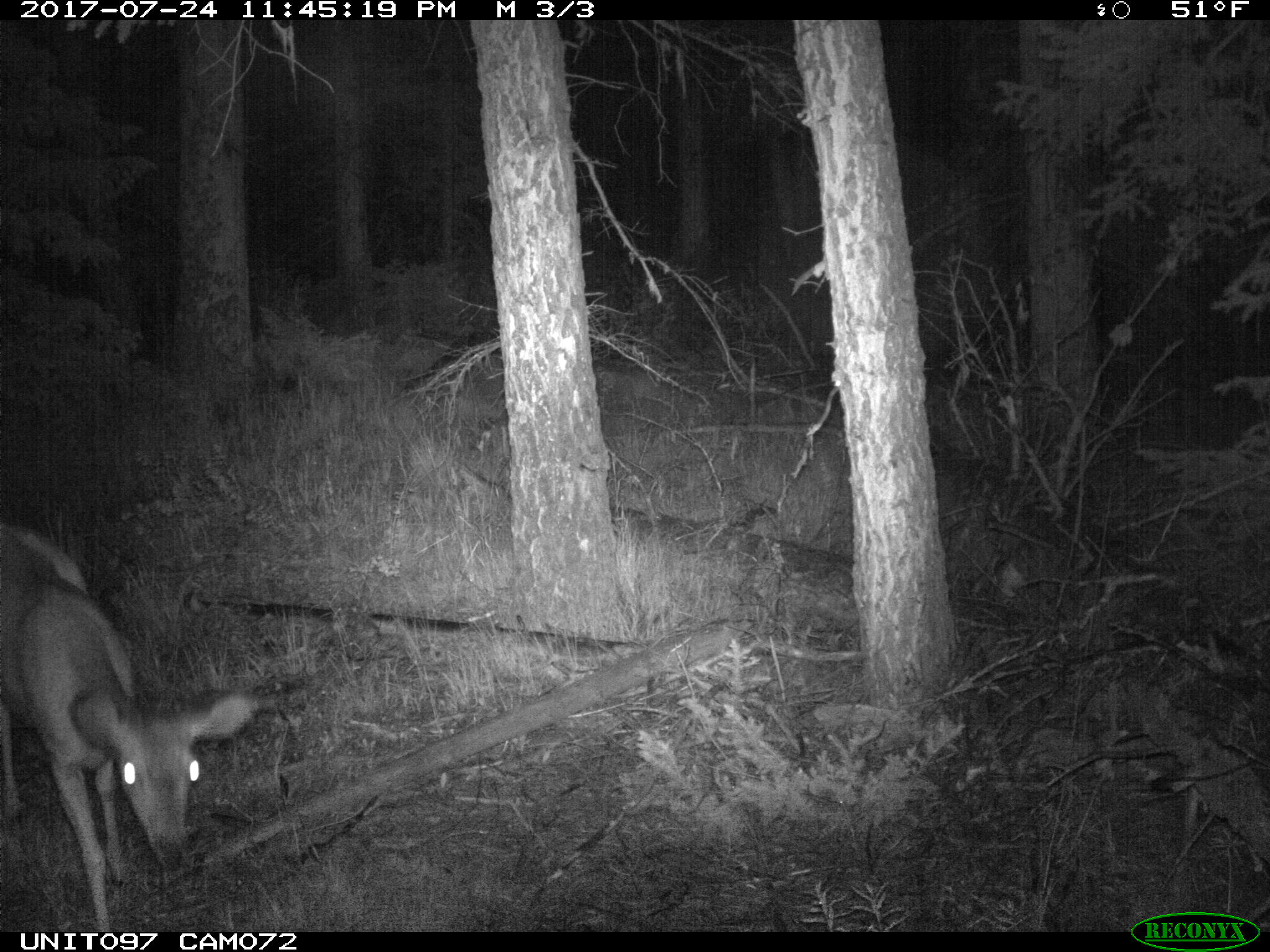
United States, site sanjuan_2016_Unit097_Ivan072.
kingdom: Animalia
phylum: Chordata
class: Mammalia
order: Artiodactyla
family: Cervidae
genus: Odocoileus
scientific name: Odocoileus hemionus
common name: mule deer